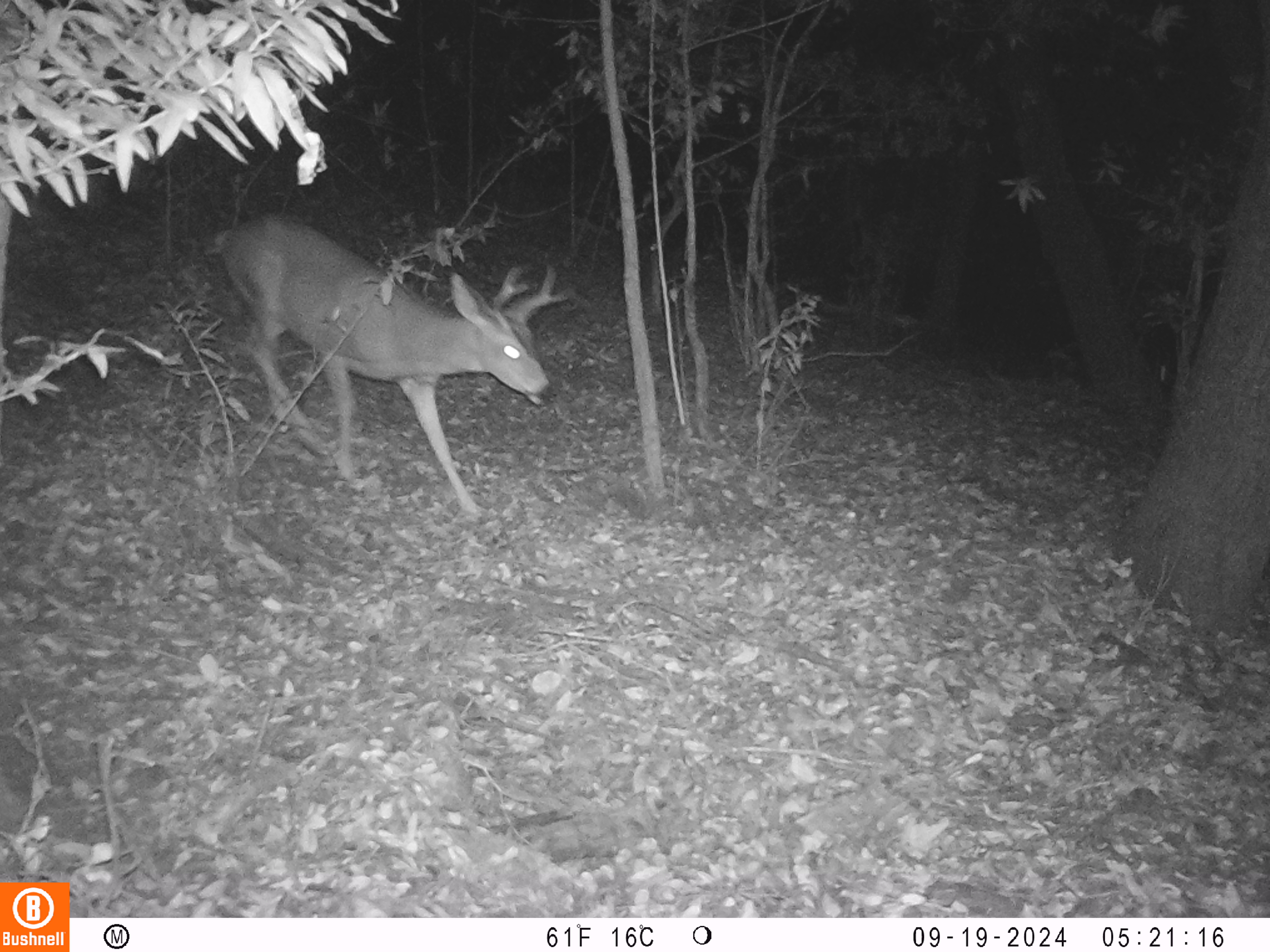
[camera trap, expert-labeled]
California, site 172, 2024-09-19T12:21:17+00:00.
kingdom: Animalia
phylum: Chordata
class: Mammalia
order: Artiodactyla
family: Cervidae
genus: Odocoileus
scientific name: Odocoileus hemionus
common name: mule deer